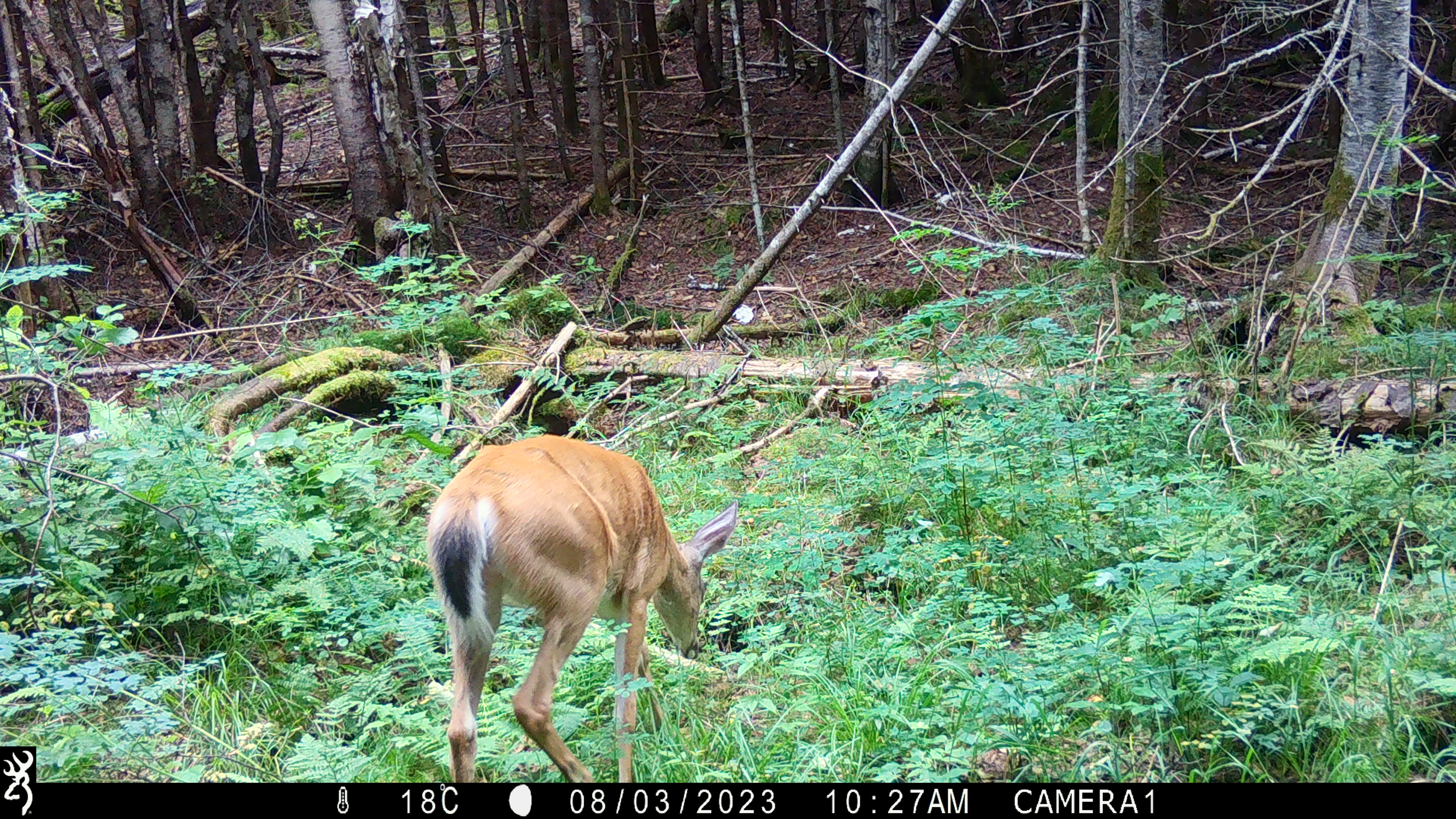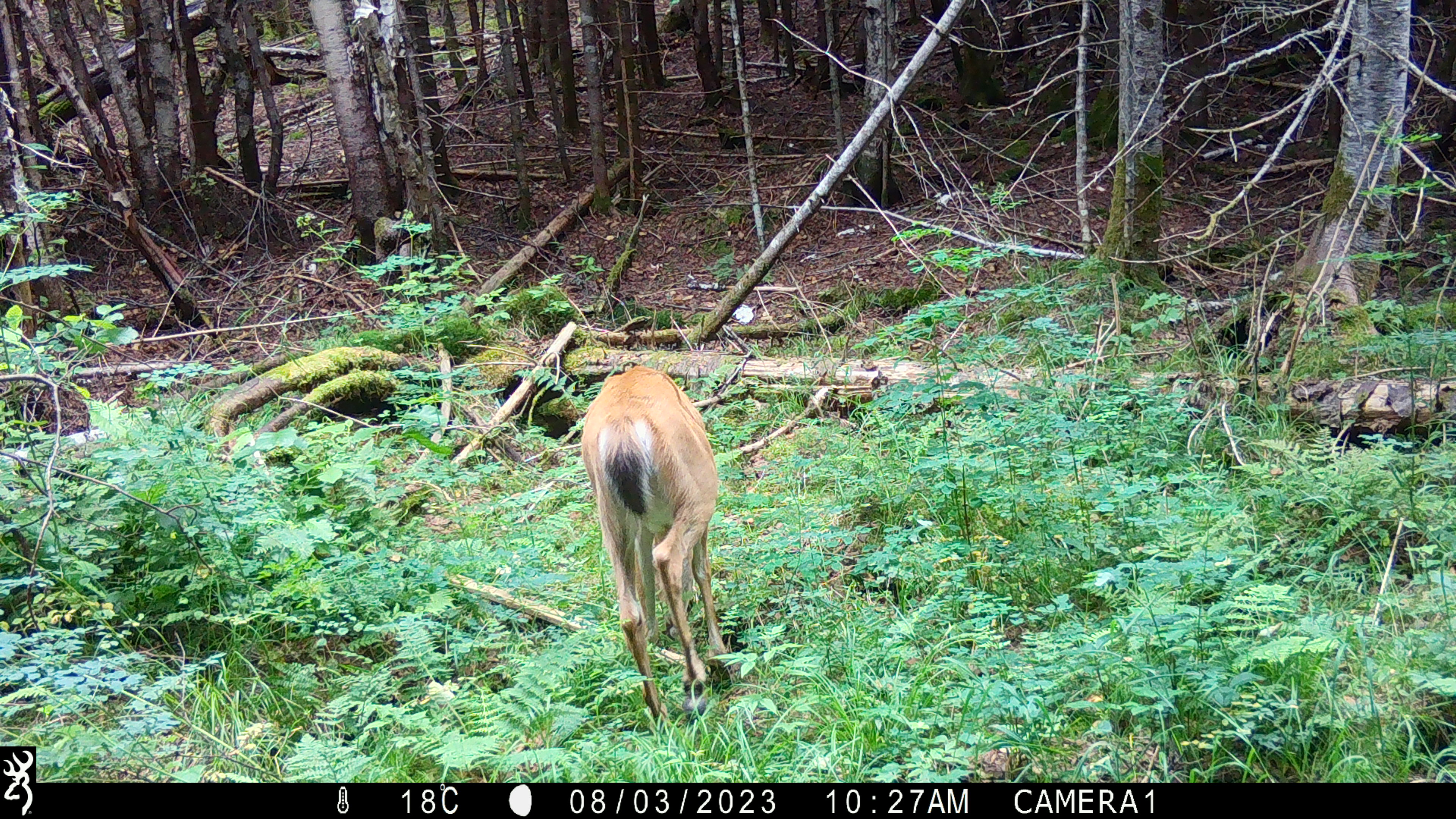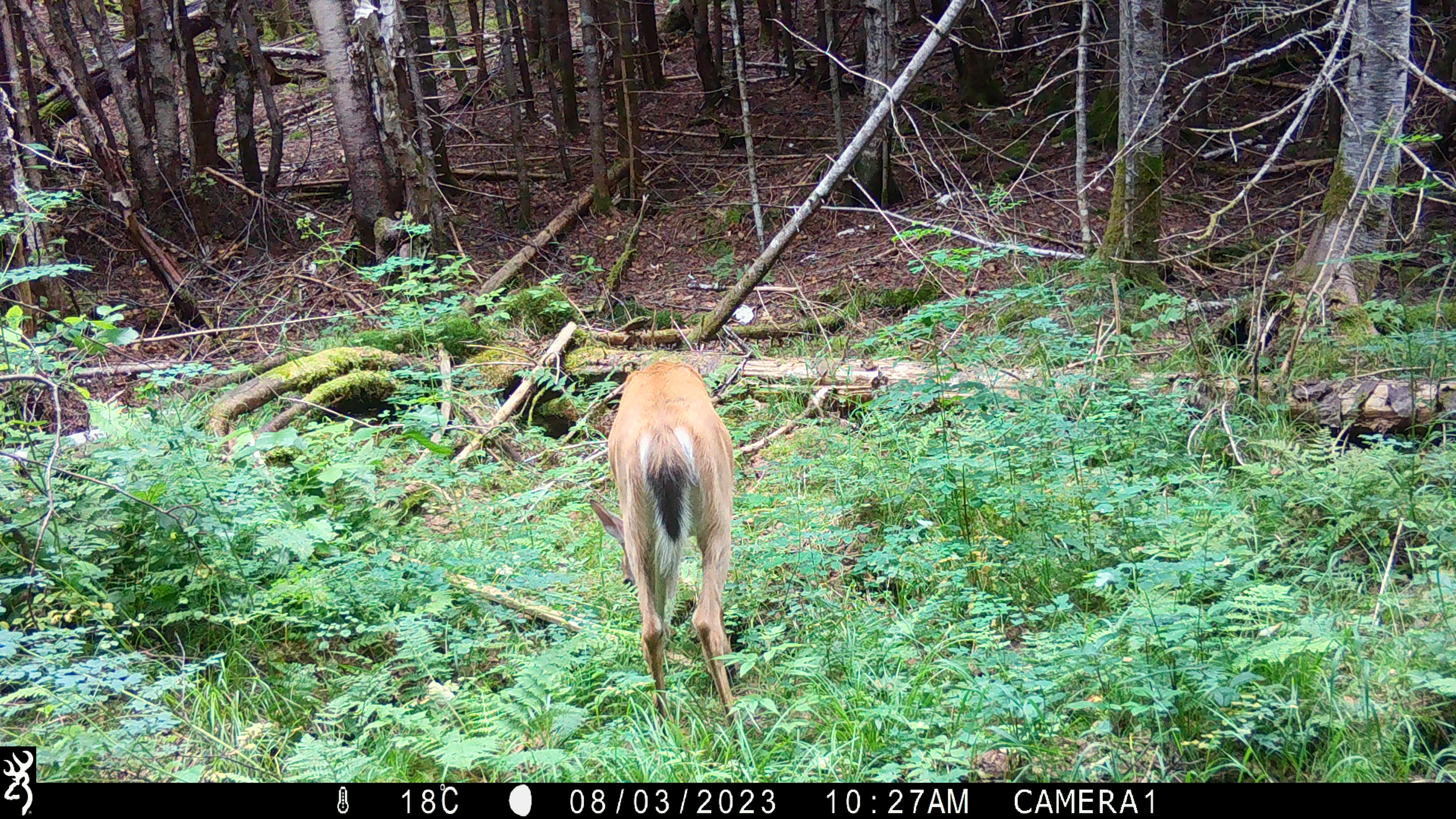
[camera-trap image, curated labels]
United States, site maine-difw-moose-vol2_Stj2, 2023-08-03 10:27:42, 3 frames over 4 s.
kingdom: Animalia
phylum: Chordata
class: Mammalia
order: Artiodactyla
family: Cervidae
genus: Odocoileus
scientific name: Odocoileus virginianus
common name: white-tailed deer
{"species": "white-tailed deer (Odocoileus virginianus)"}